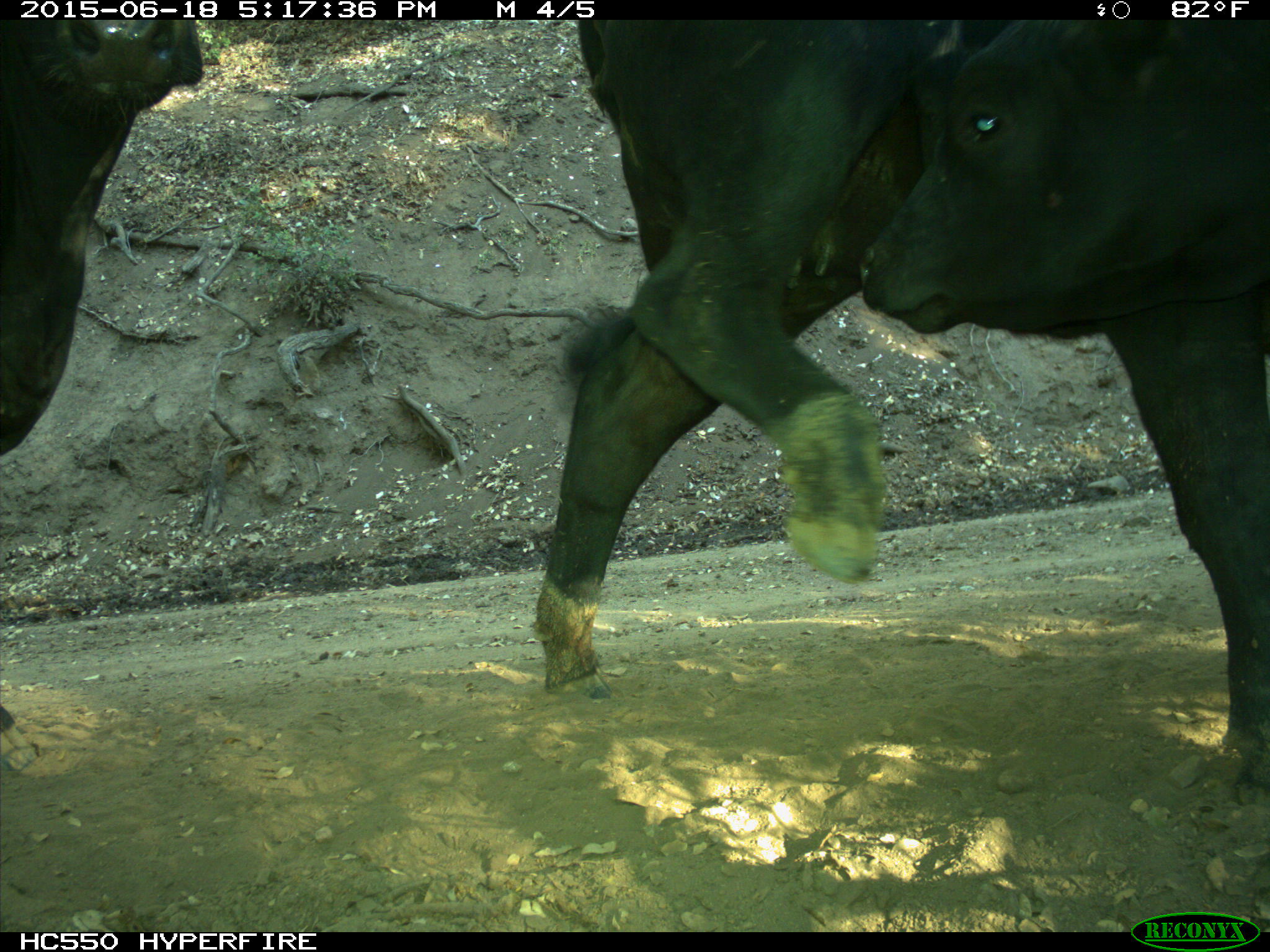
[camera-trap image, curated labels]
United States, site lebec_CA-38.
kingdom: Animalia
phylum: Chordata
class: Mammalia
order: Artiodactyla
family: Bovidae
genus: Bos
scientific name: Bos taurus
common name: domestic cow